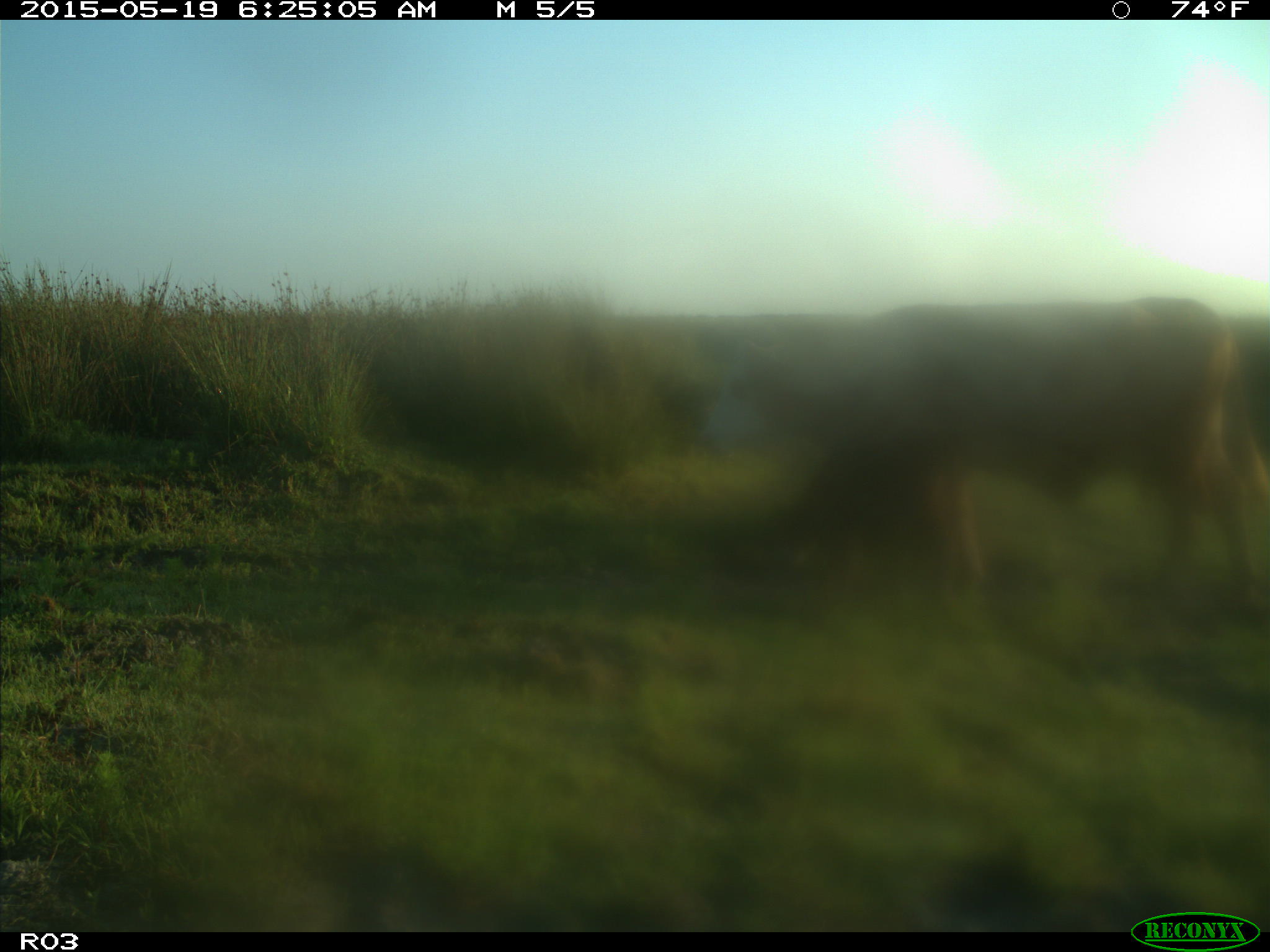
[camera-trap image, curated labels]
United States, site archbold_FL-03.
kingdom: Animalia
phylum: Chordata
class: Mammalia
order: Artiodactyla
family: Bovidae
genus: Bos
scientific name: Bos taurus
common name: domestic cow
Bos taurus (domestic cow).